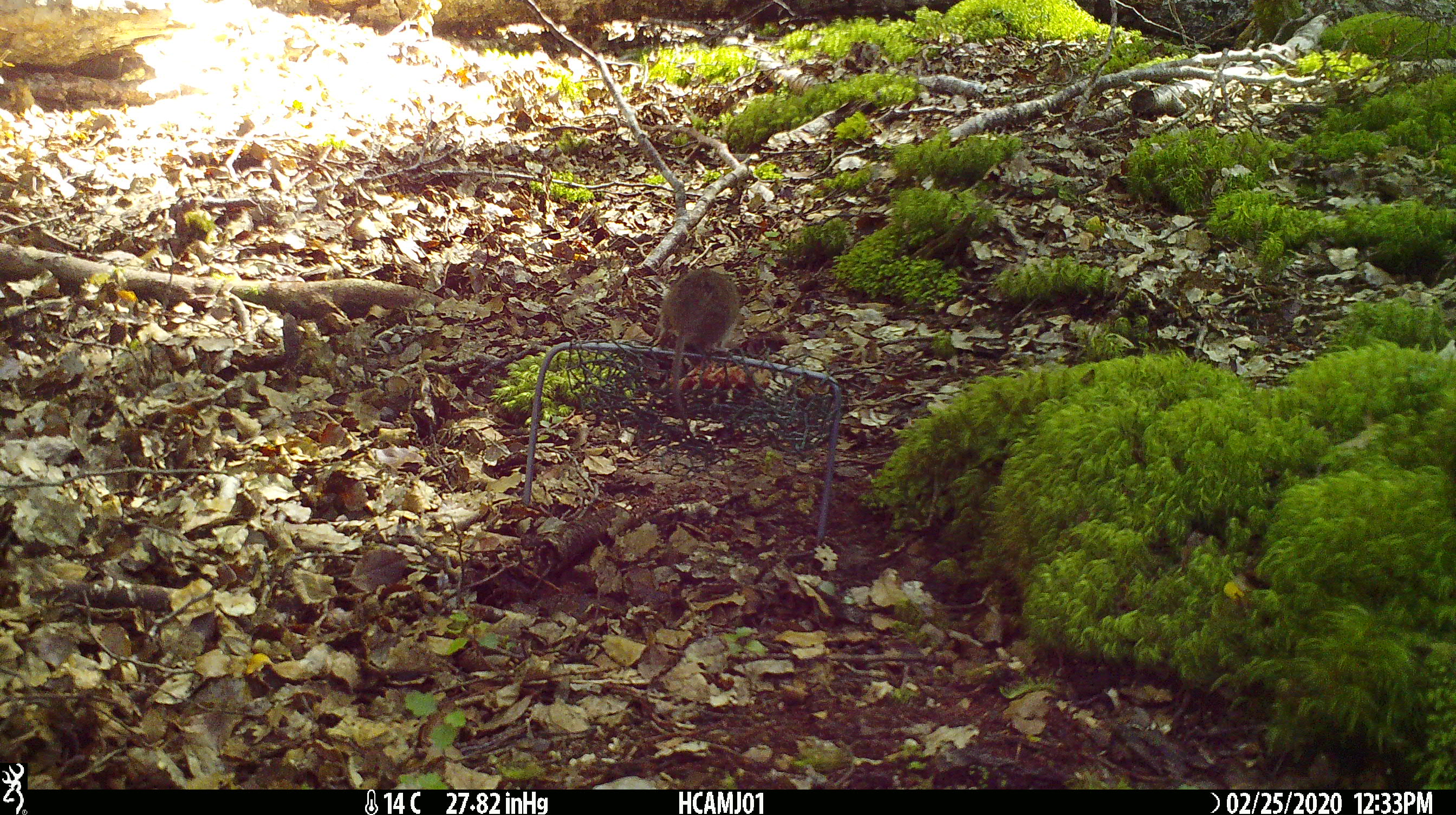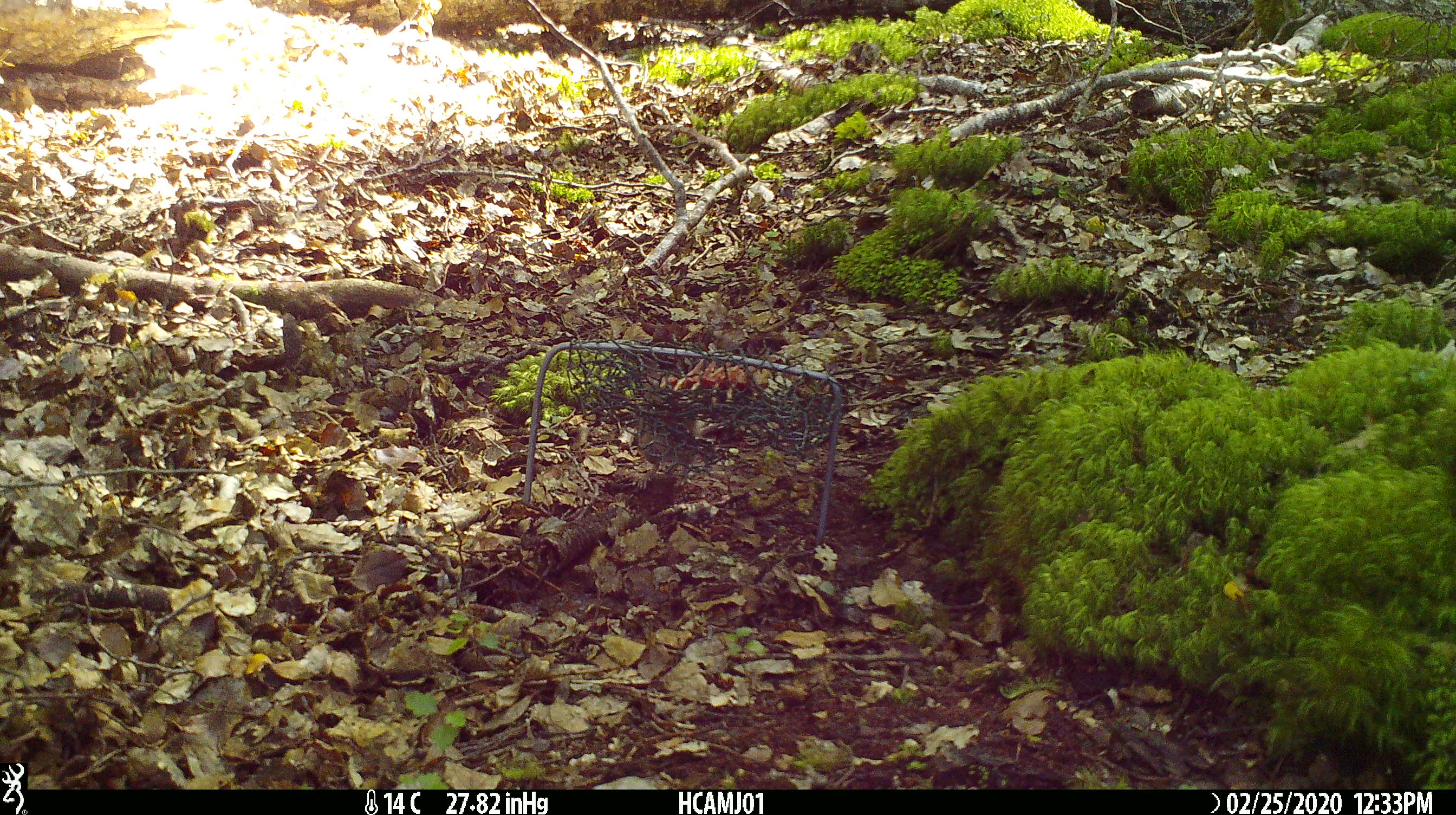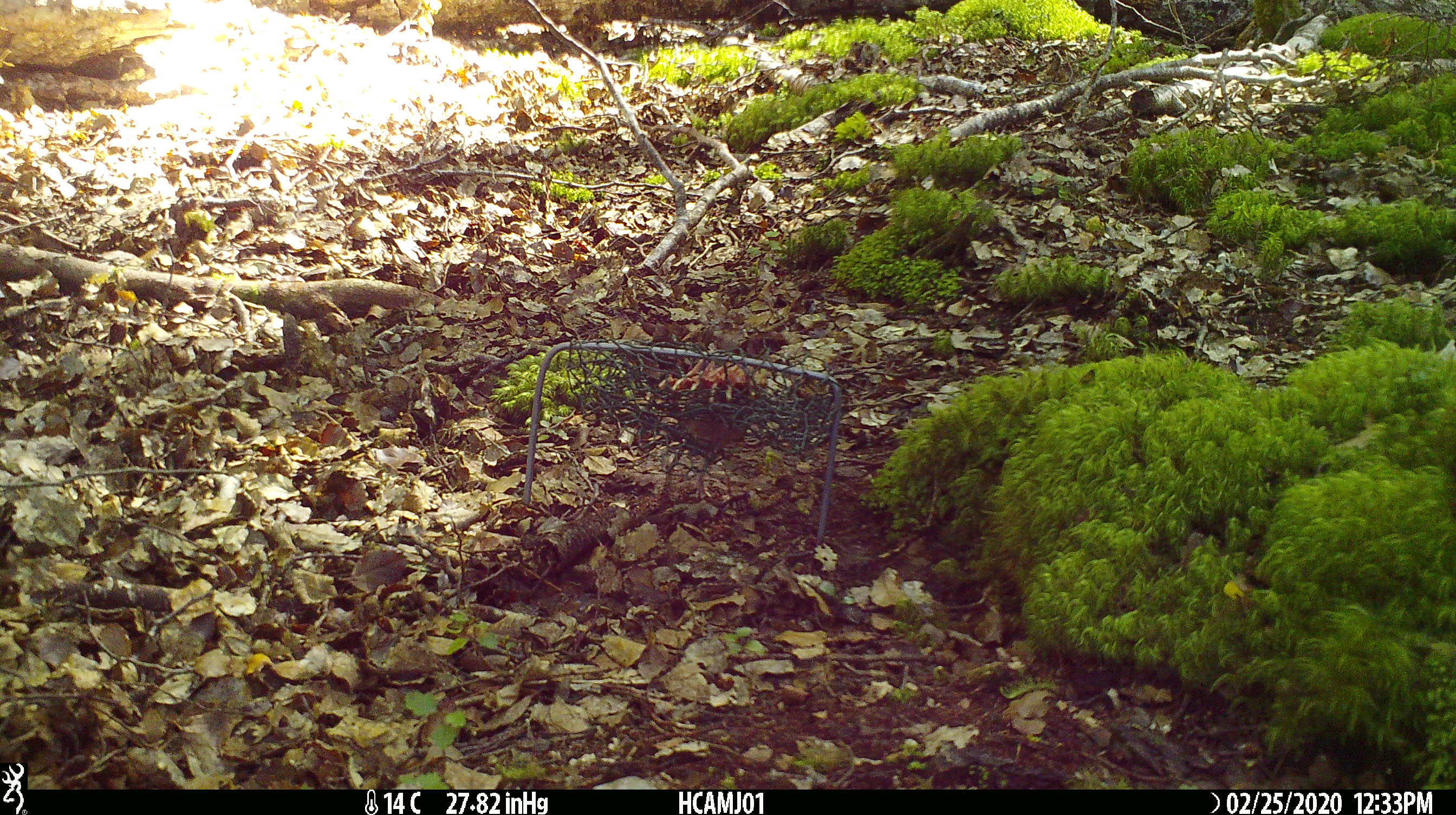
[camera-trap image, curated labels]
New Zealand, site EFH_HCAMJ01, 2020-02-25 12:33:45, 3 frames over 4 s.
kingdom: Animalia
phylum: Chordata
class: Mammalia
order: Rodentia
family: Muridae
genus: Mus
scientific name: Mus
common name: mouse